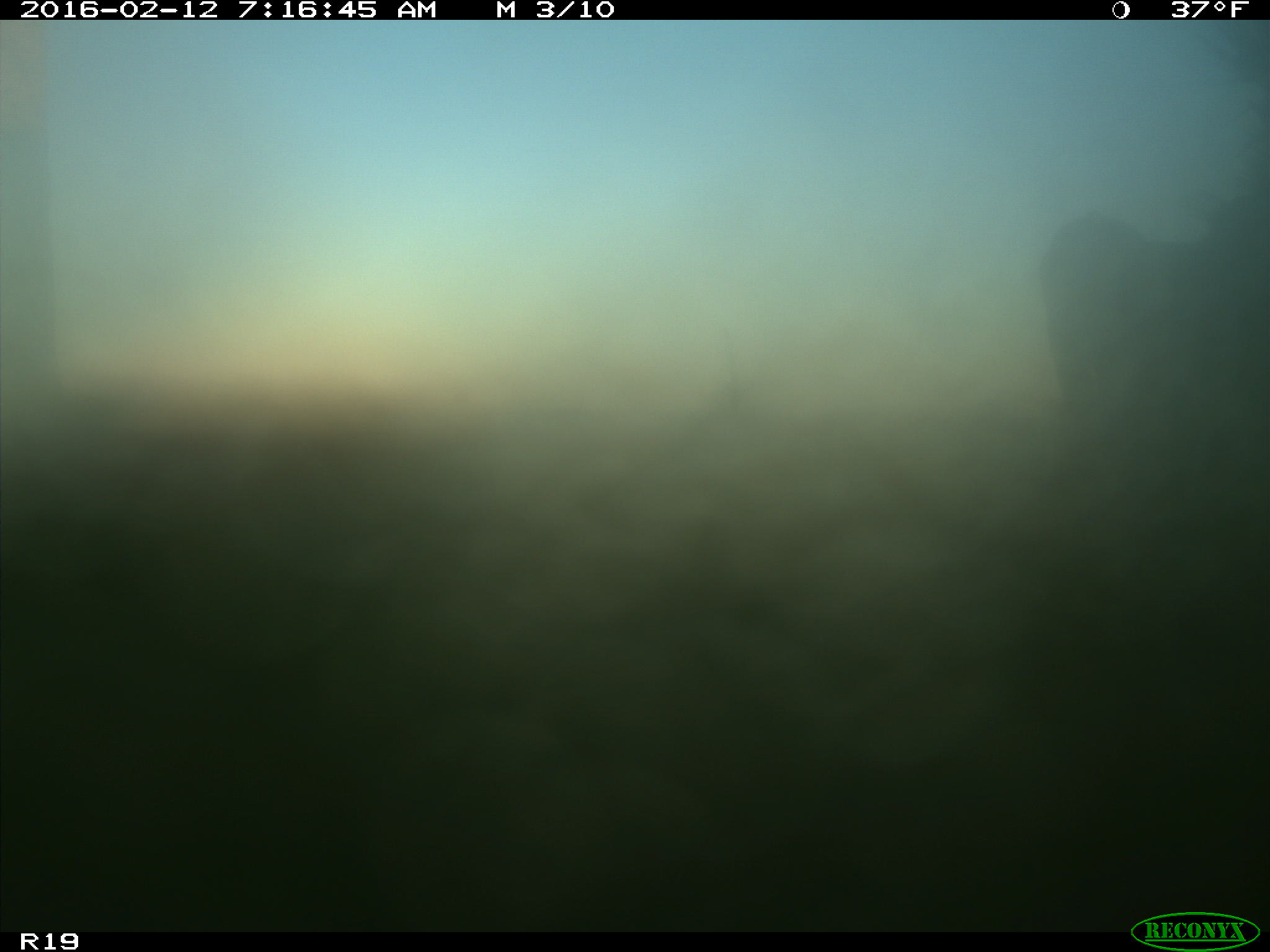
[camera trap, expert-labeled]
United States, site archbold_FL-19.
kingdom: Animalia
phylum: Chordata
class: Mammalia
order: Artiodactyla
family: Bovidae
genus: Bos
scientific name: Bos taurus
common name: domestic cow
Bos taurus (domestic cow).